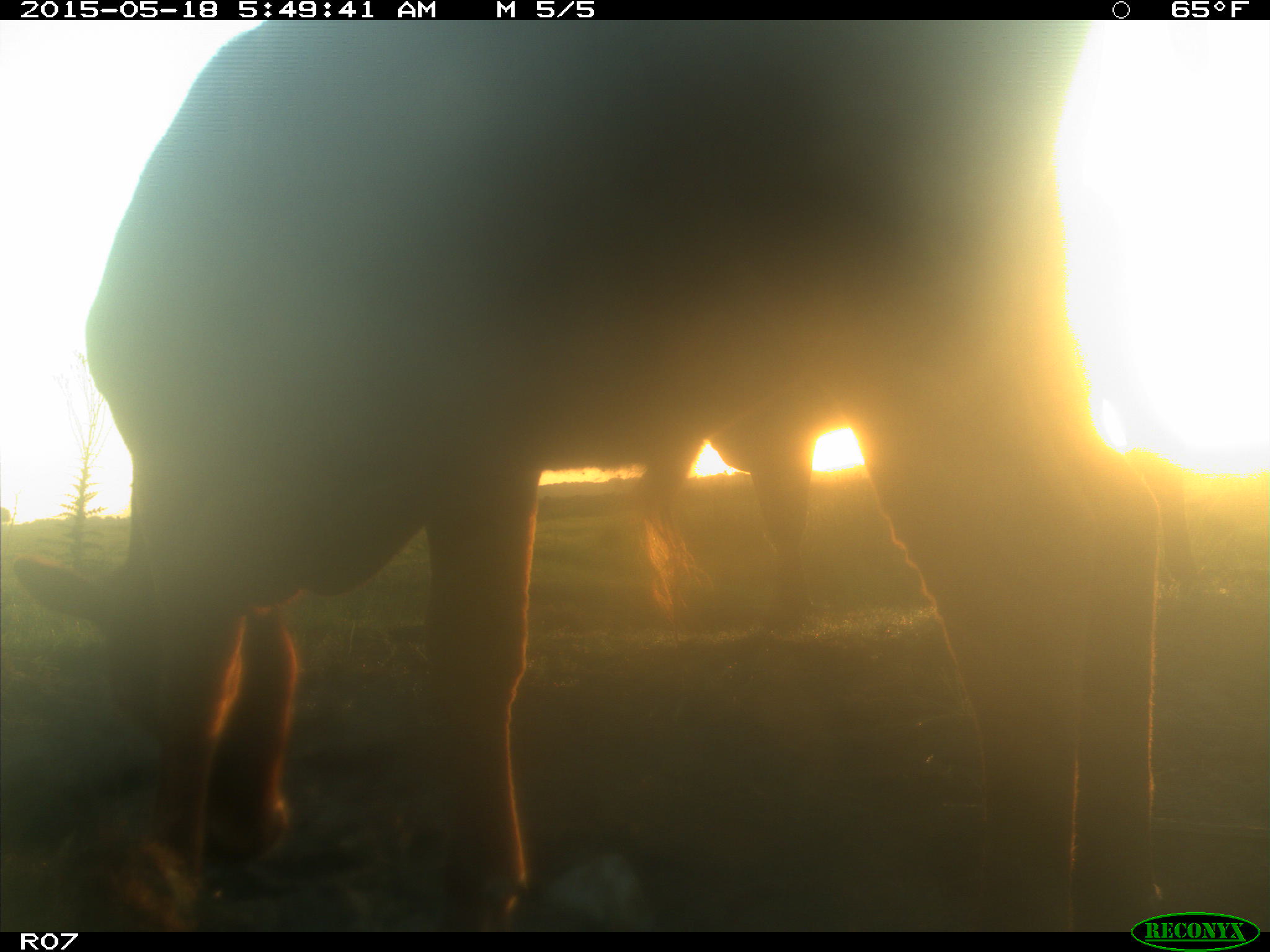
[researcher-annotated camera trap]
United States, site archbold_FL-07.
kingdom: Animalia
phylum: Chordata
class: Mammalia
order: Artiodactyla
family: Bovidae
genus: Bos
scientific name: Bos taurus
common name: domestic cow